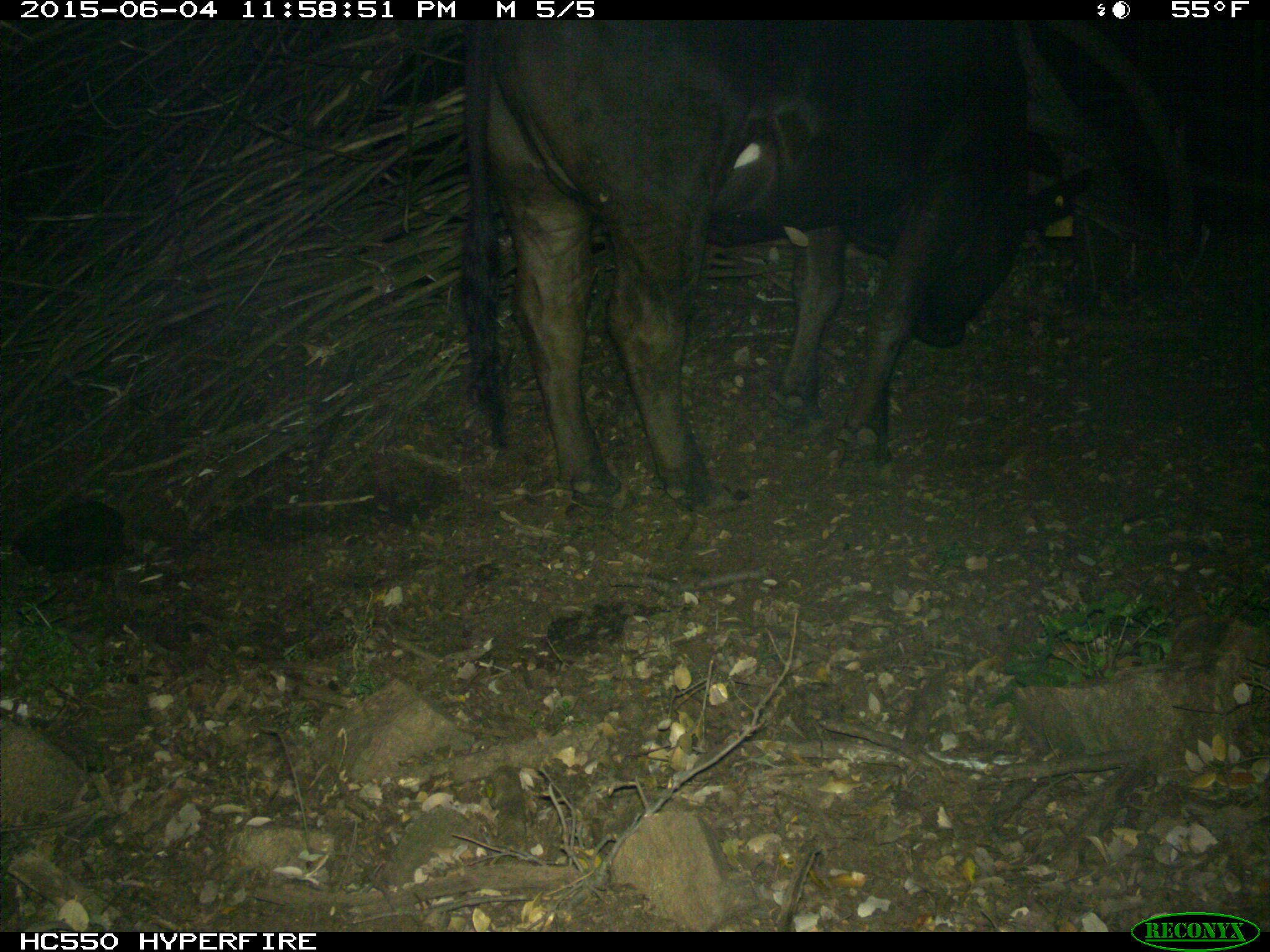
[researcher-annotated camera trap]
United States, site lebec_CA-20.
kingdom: Animalia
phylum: Chordata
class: Mammalia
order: Artiodactyla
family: Bovidae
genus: Bos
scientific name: Bos taurus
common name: domestic cow